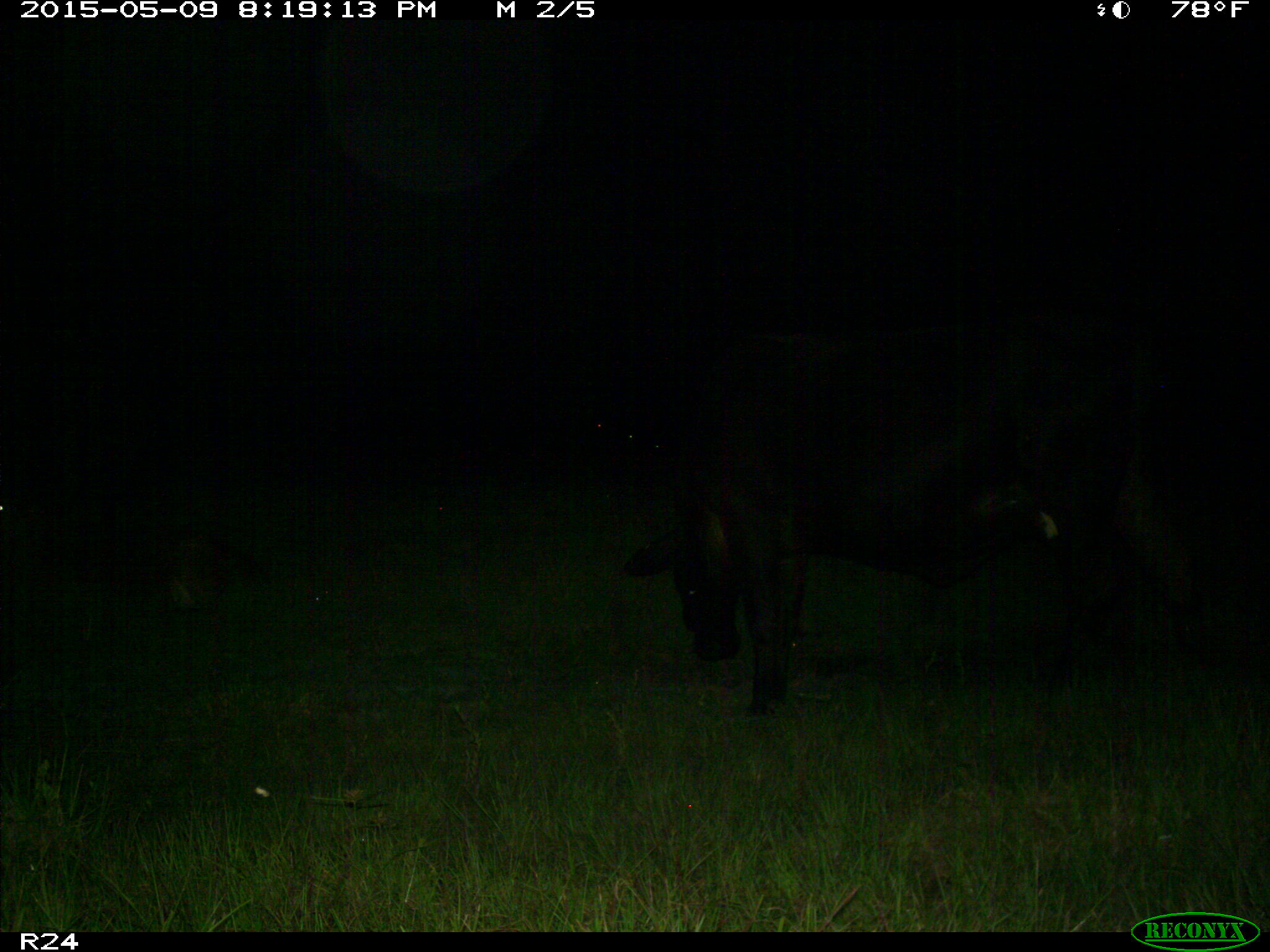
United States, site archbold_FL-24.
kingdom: Animalia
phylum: Chordata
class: Mammalia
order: Artiodactyla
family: Bovidae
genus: Bos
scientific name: Bos taurus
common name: domestic cow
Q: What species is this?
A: Bos taurus (domestic cow).